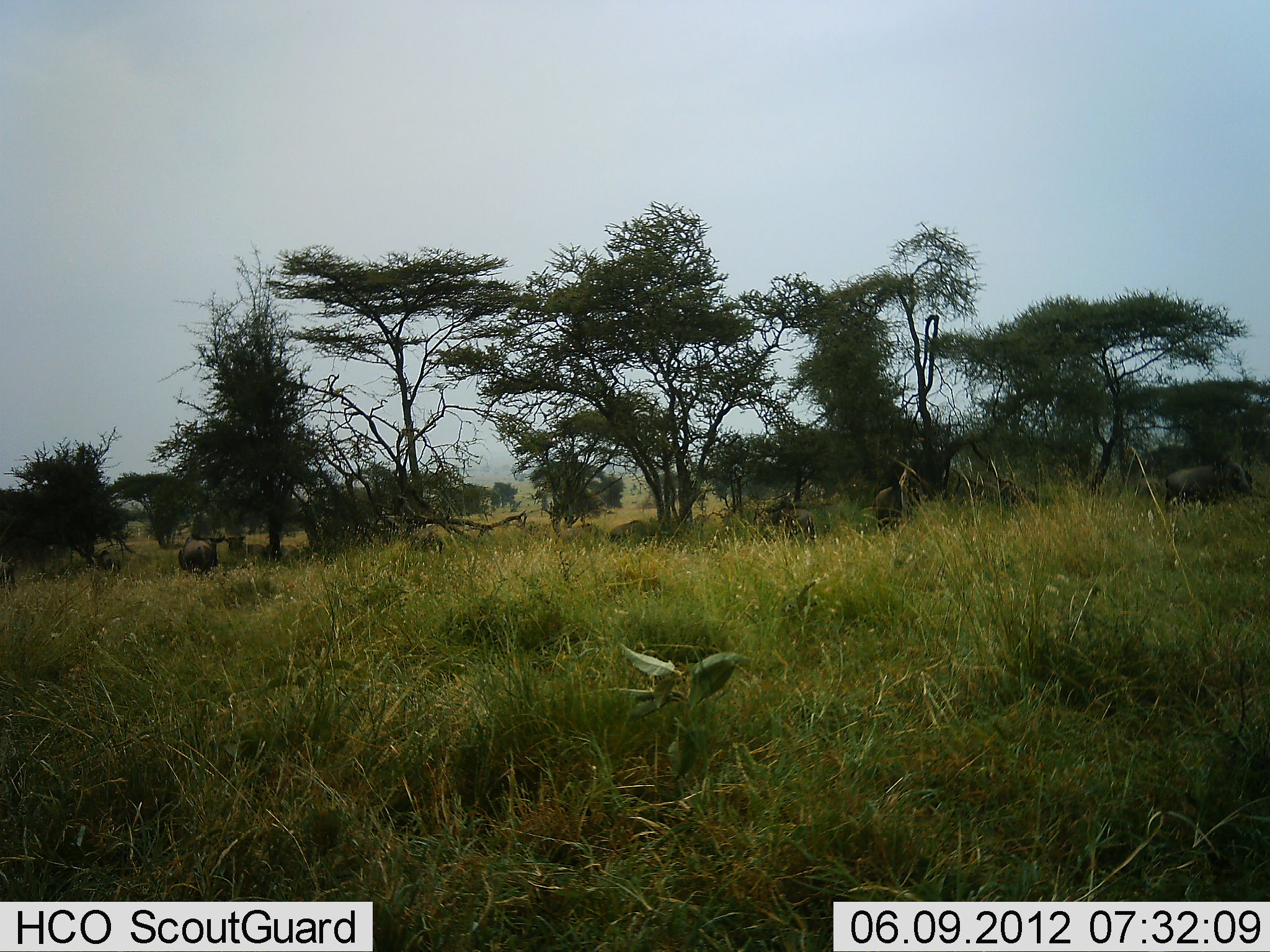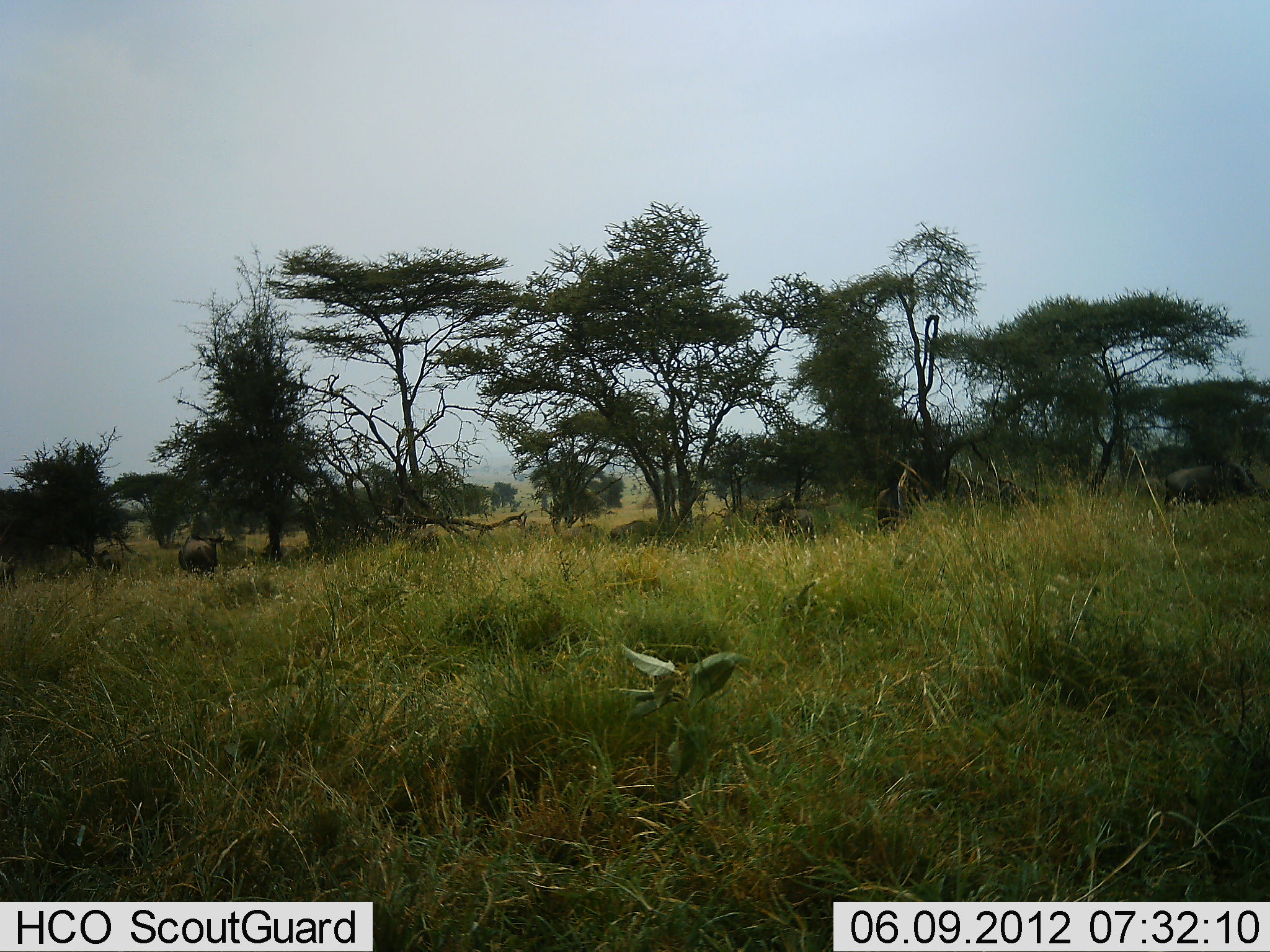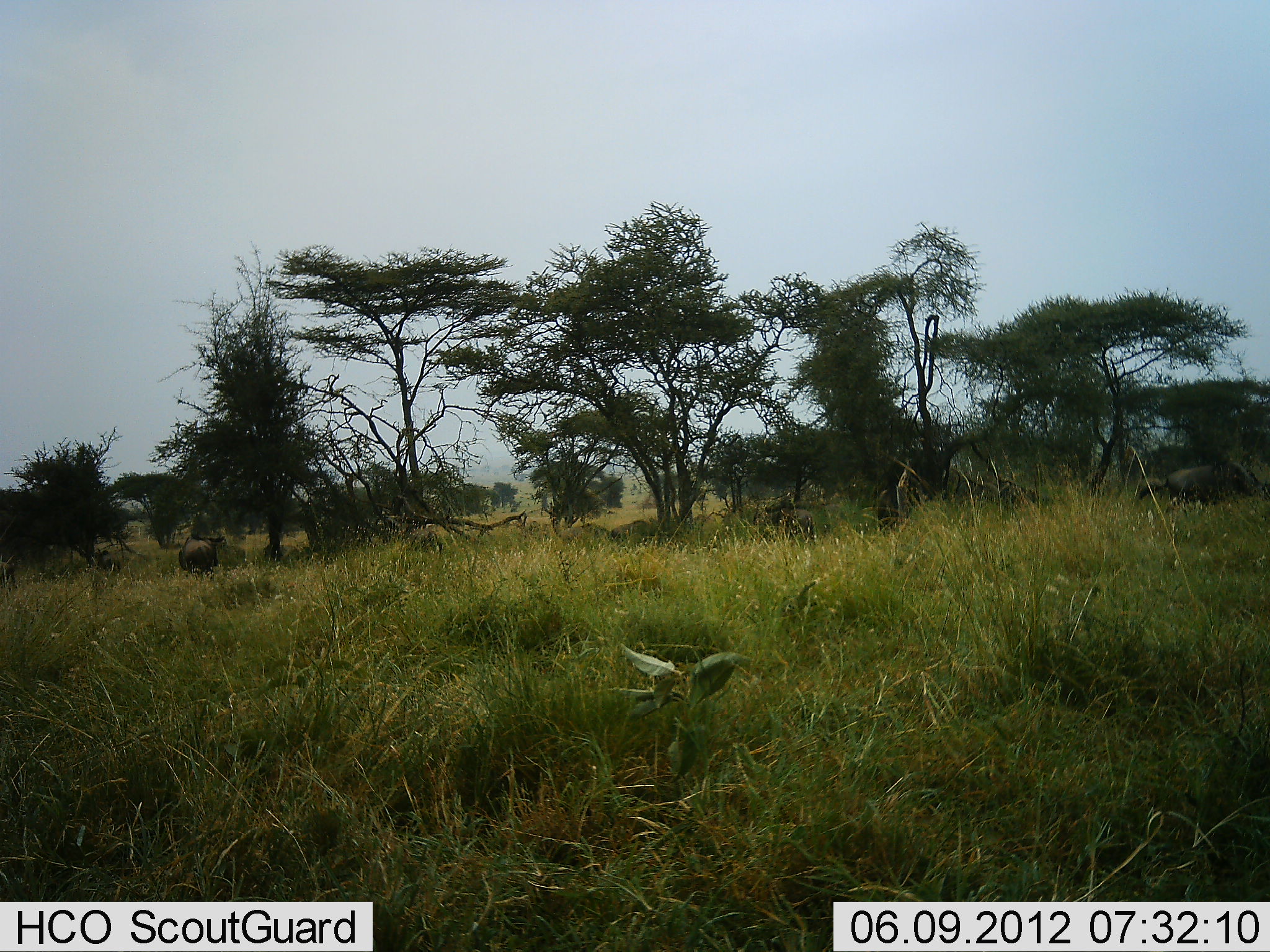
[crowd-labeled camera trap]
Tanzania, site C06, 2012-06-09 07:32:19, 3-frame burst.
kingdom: Animalia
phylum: Chordata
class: Mammalia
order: Artiodactyla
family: Bovidae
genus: Connochaetes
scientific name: Connochaetes taurinus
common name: blue wildebeest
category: wildebeest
Wildebeest (blue wildebeest) (Connochaetes taurinus), count 6. Behavior (volunteer vote fractions): standing 27%, resting 18%, moving 18%, interacting 0%. Young present (vote fraction): 0%. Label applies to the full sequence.